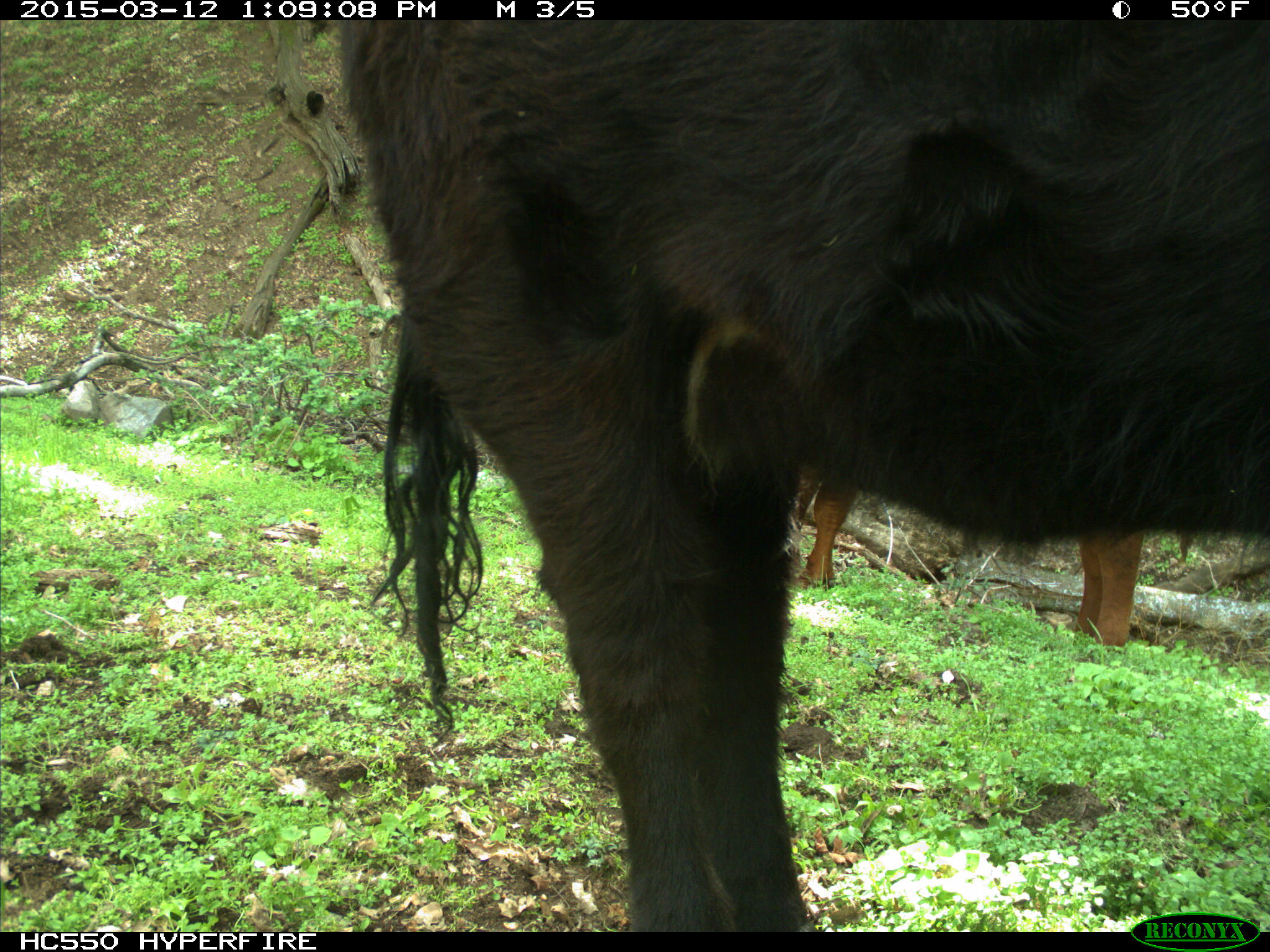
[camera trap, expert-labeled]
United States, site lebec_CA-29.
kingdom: Animalia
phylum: Chordata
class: Mammalia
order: Artiodactyla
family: Bovidae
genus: Bos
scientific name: Bos taurus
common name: domestic cow